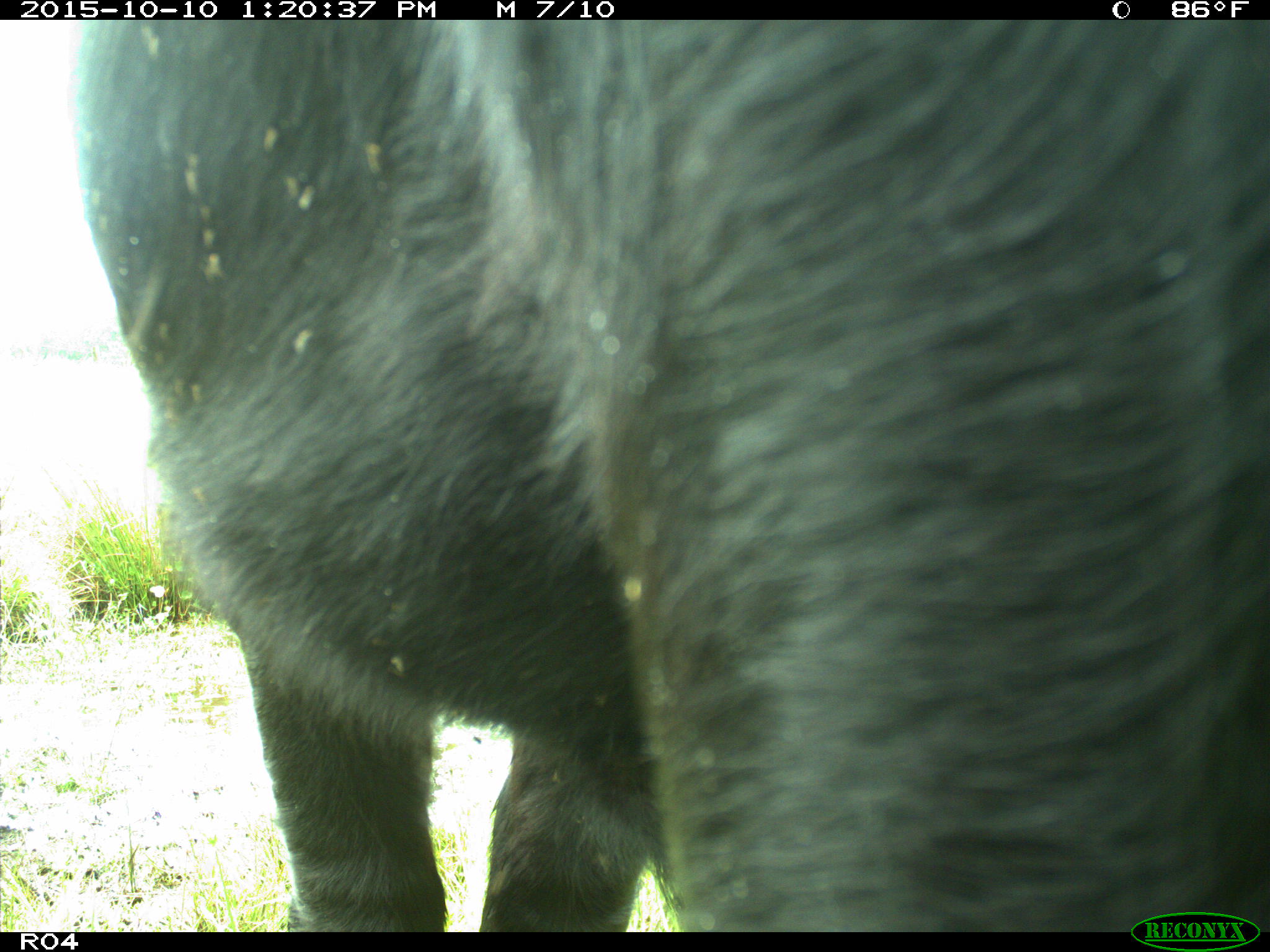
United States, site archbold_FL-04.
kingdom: Animalia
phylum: Chordata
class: Mammalia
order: Artiodactyla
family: Bovidae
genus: Bos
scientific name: Bos taurus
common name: domestic cow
Bos taurus (domestic cow).